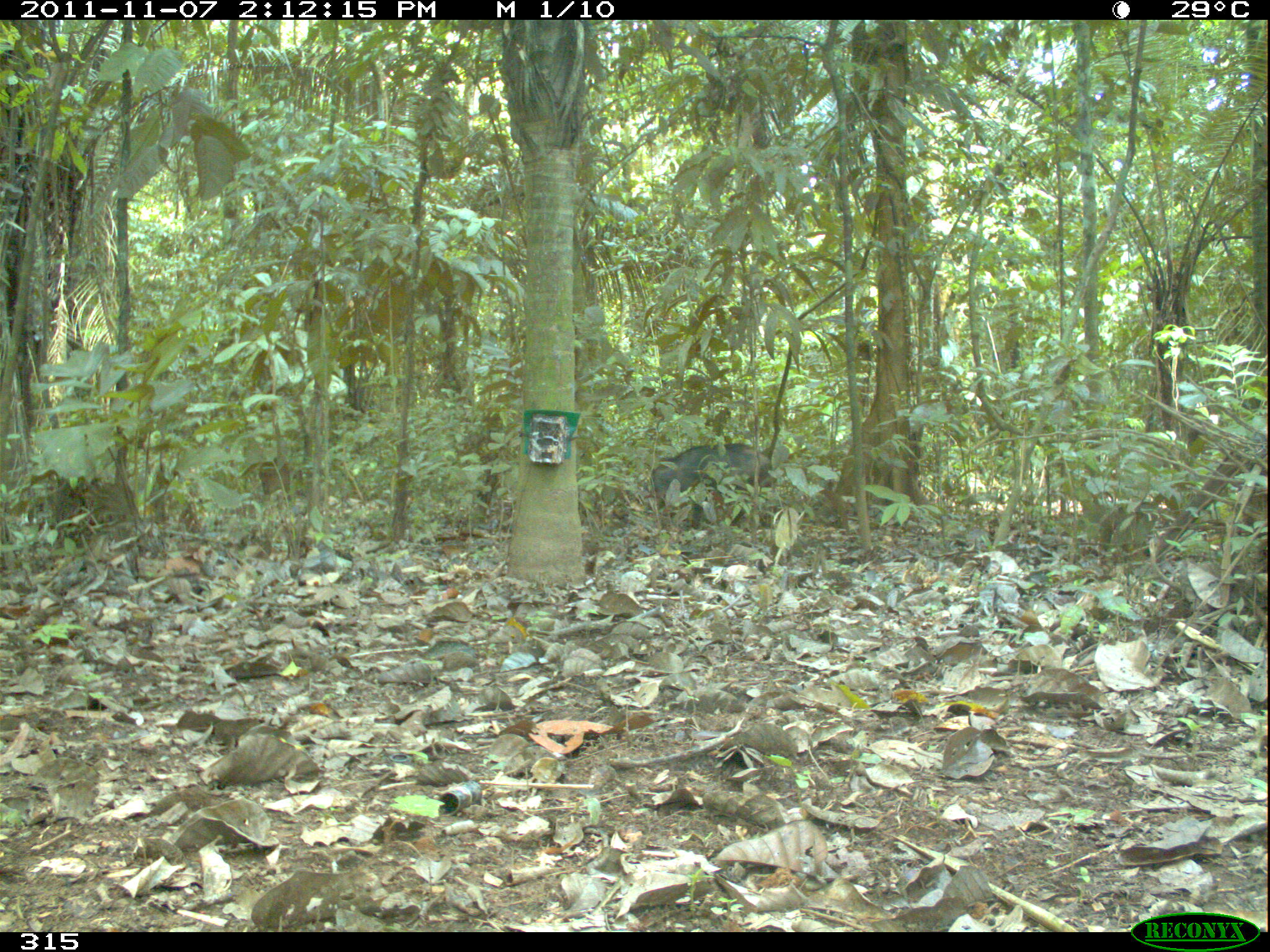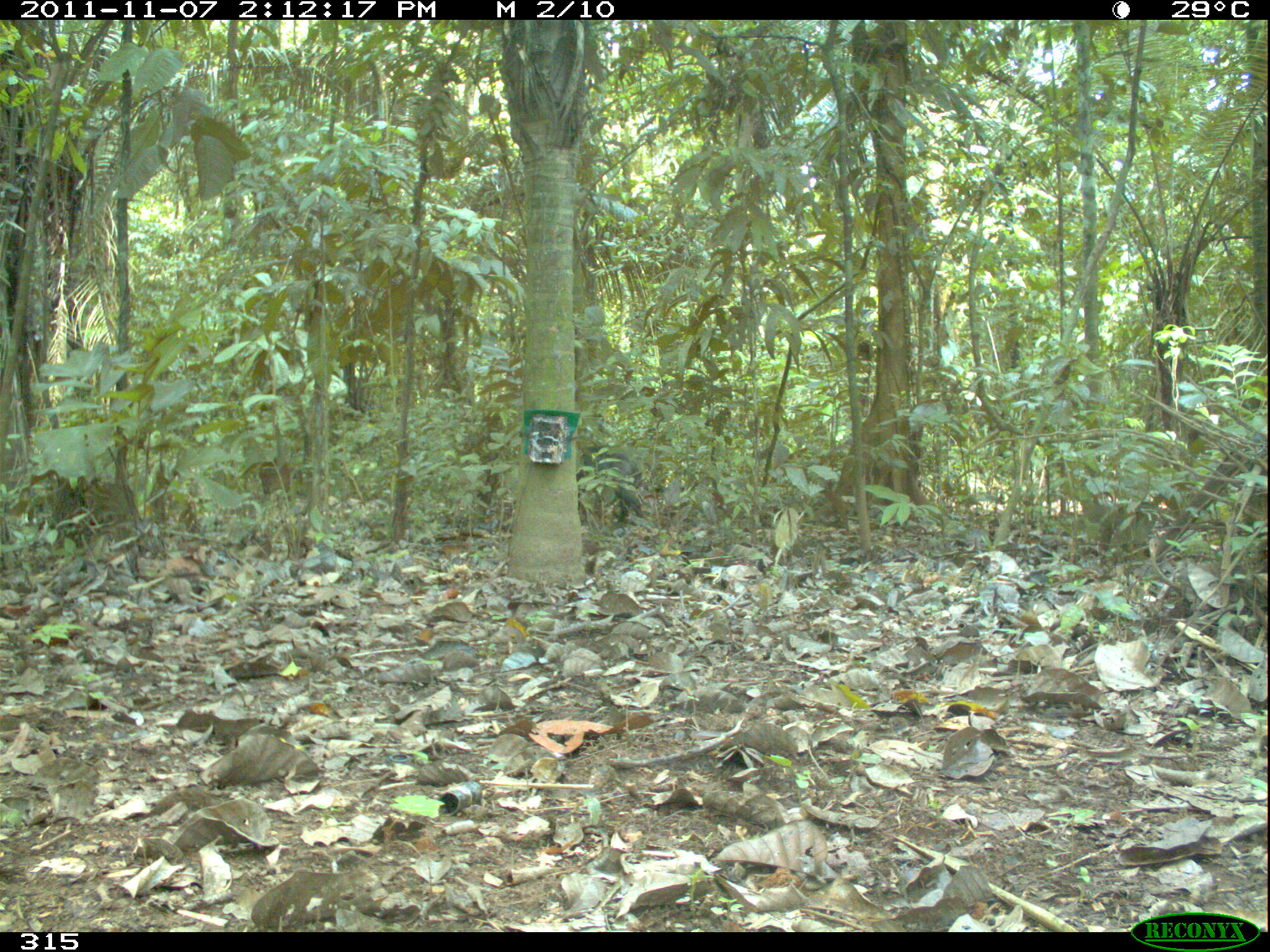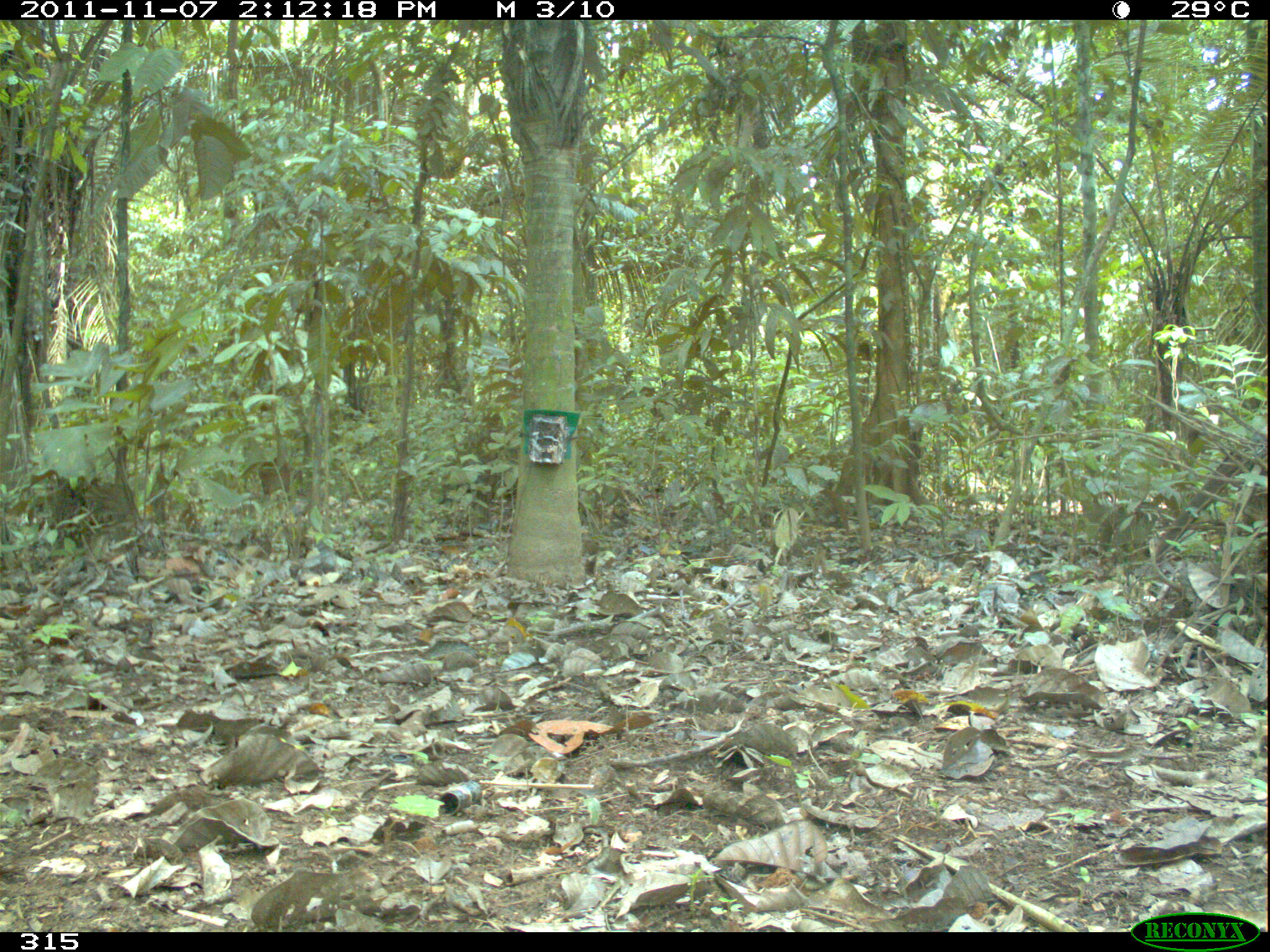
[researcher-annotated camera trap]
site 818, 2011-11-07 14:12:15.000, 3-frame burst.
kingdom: Animalia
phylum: Chordata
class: Mammalia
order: Artiodactyla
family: Tayassuidae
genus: Tayassu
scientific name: Tayassu pecari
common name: white-lipped peccary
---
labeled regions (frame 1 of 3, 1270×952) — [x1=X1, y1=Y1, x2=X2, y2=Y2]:
tayassu pecari: [x1=650, y1=443, x2=772, y2=533]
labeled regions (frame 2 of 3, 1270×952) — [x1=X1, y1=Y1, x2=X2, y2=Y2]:
tayassu pecari: [x1=576, y1=446, x2=644, y2=526]